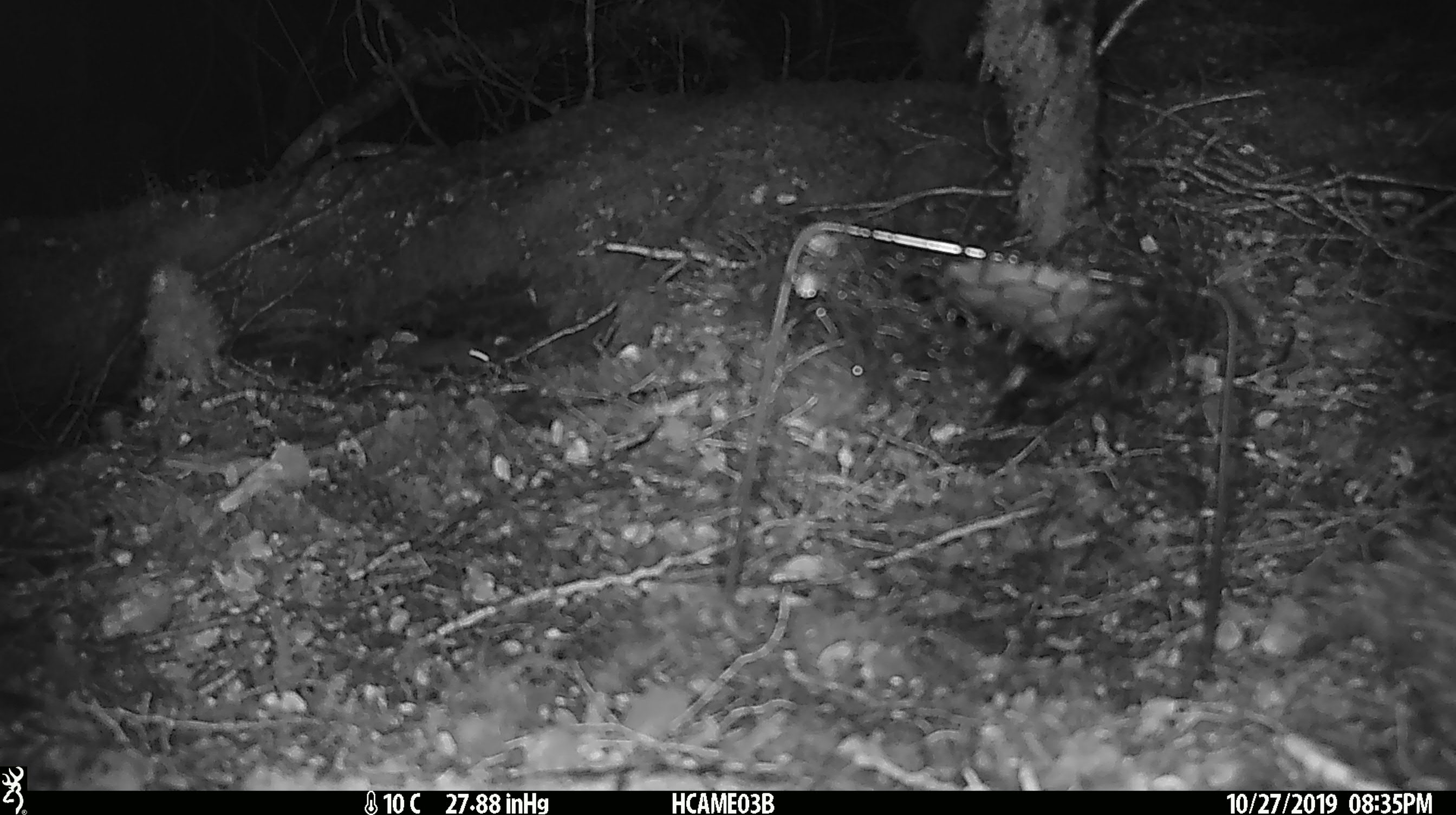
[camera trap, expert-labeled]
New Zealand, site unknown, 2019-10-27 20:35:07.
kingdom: Animalia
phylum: Chordata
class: Mammalia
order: Rodentia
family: Muridae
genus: Mus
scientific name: Mus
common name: mouse